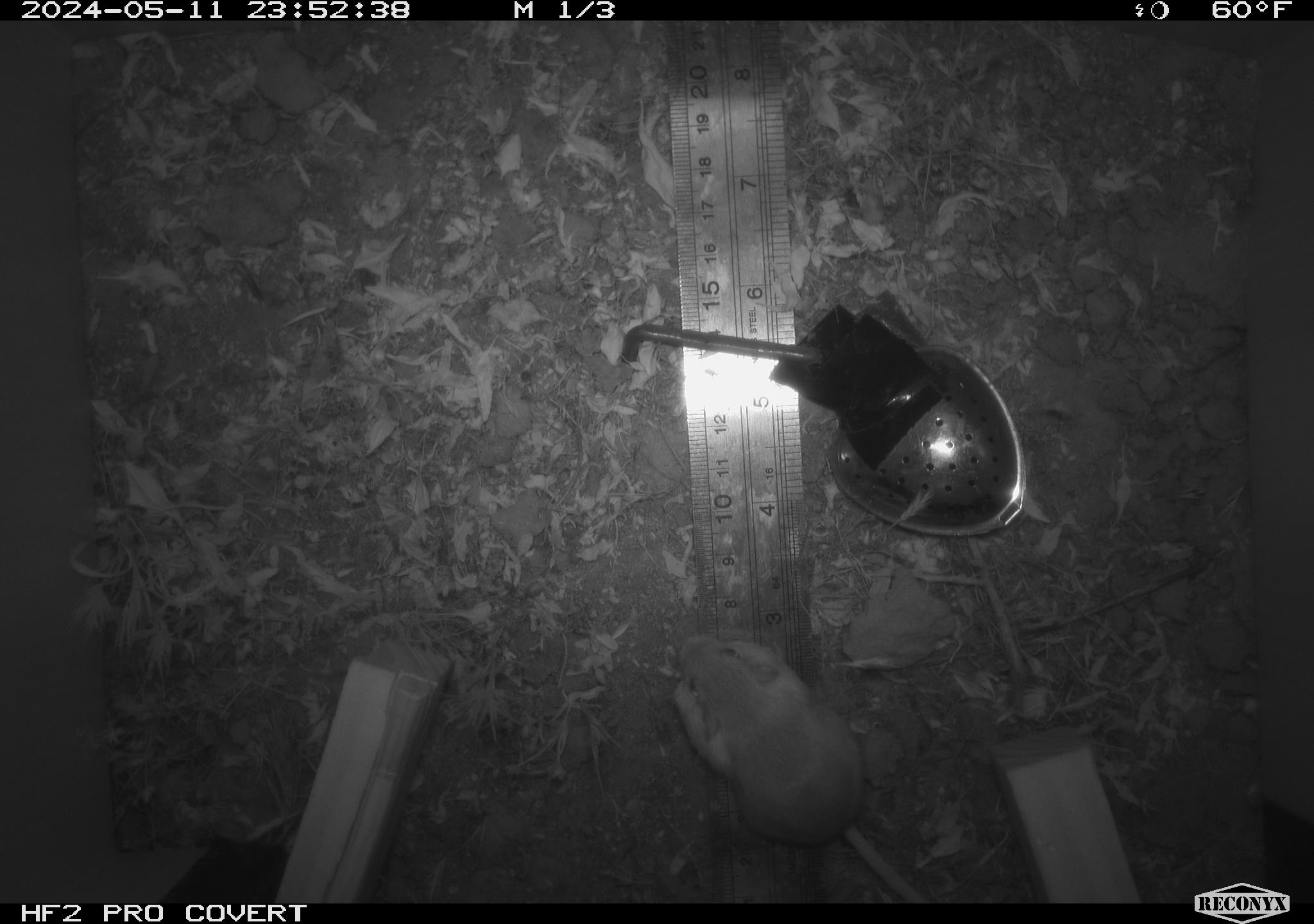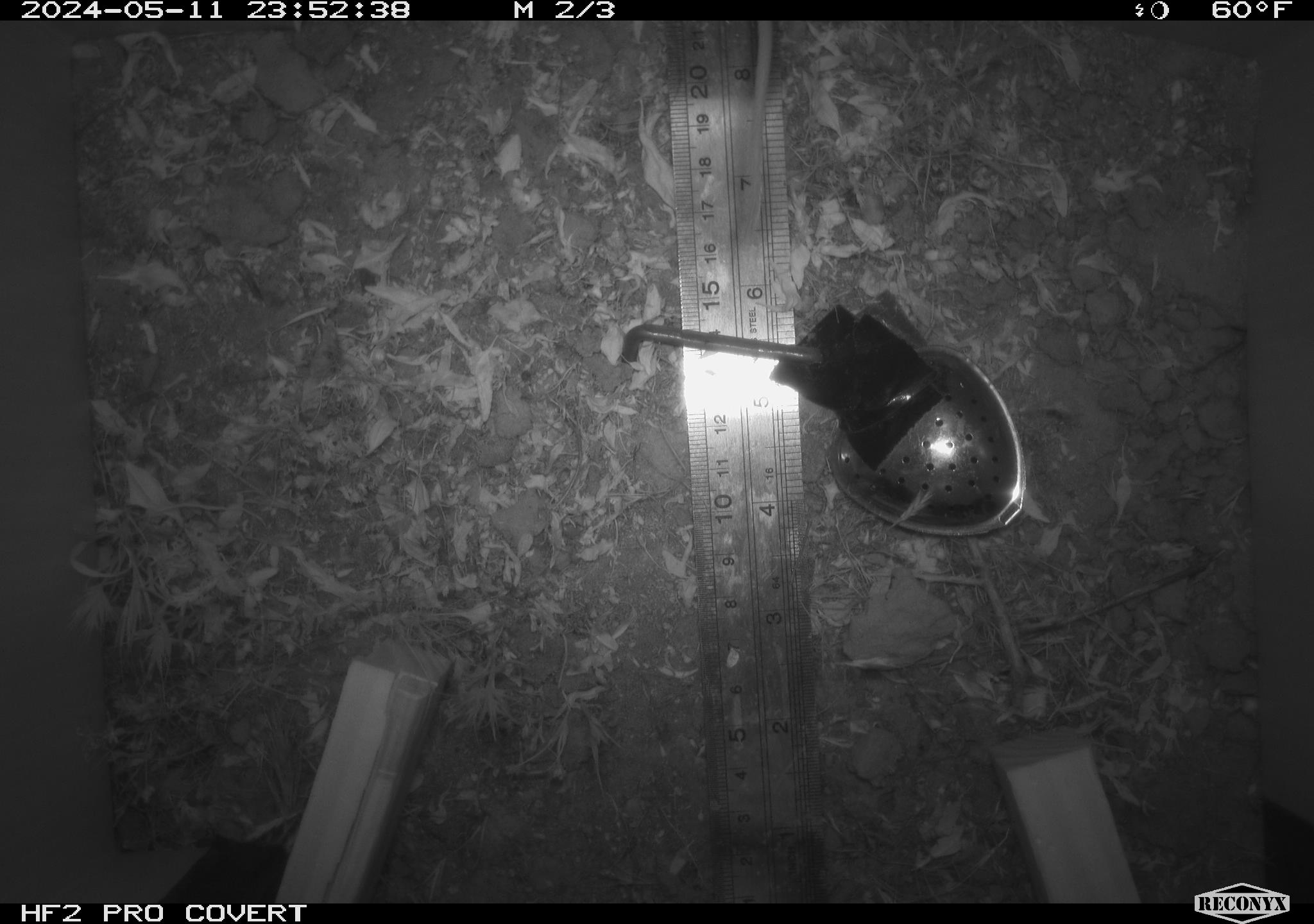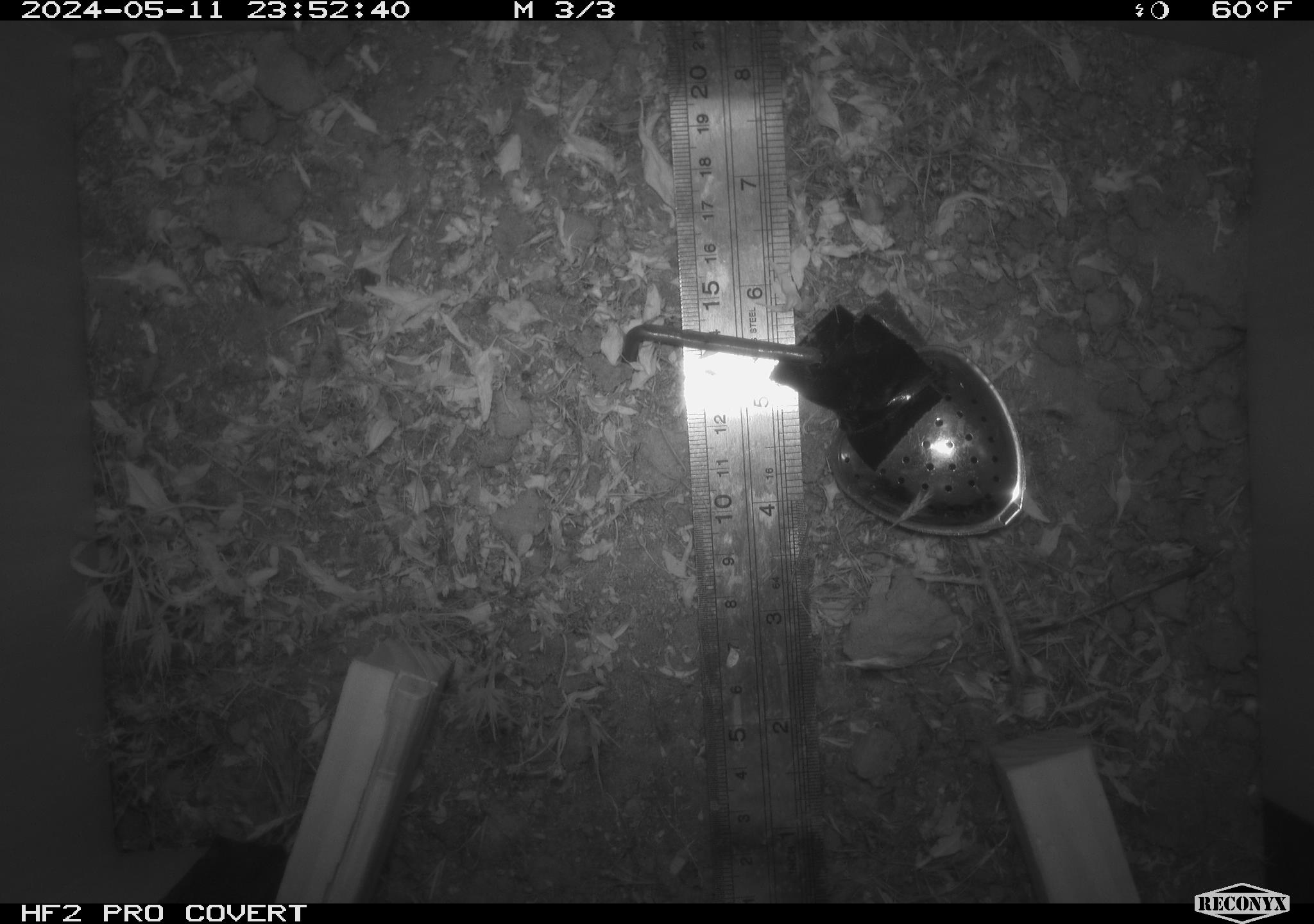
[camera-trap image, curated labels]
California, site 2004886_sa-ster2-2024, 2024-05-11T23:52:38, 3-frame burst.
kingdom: Animalia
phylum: Chordata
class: Mammalia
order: Rodentia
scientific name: Rodentia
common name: mouse species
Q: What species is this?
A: Mouse species (Rodentia).